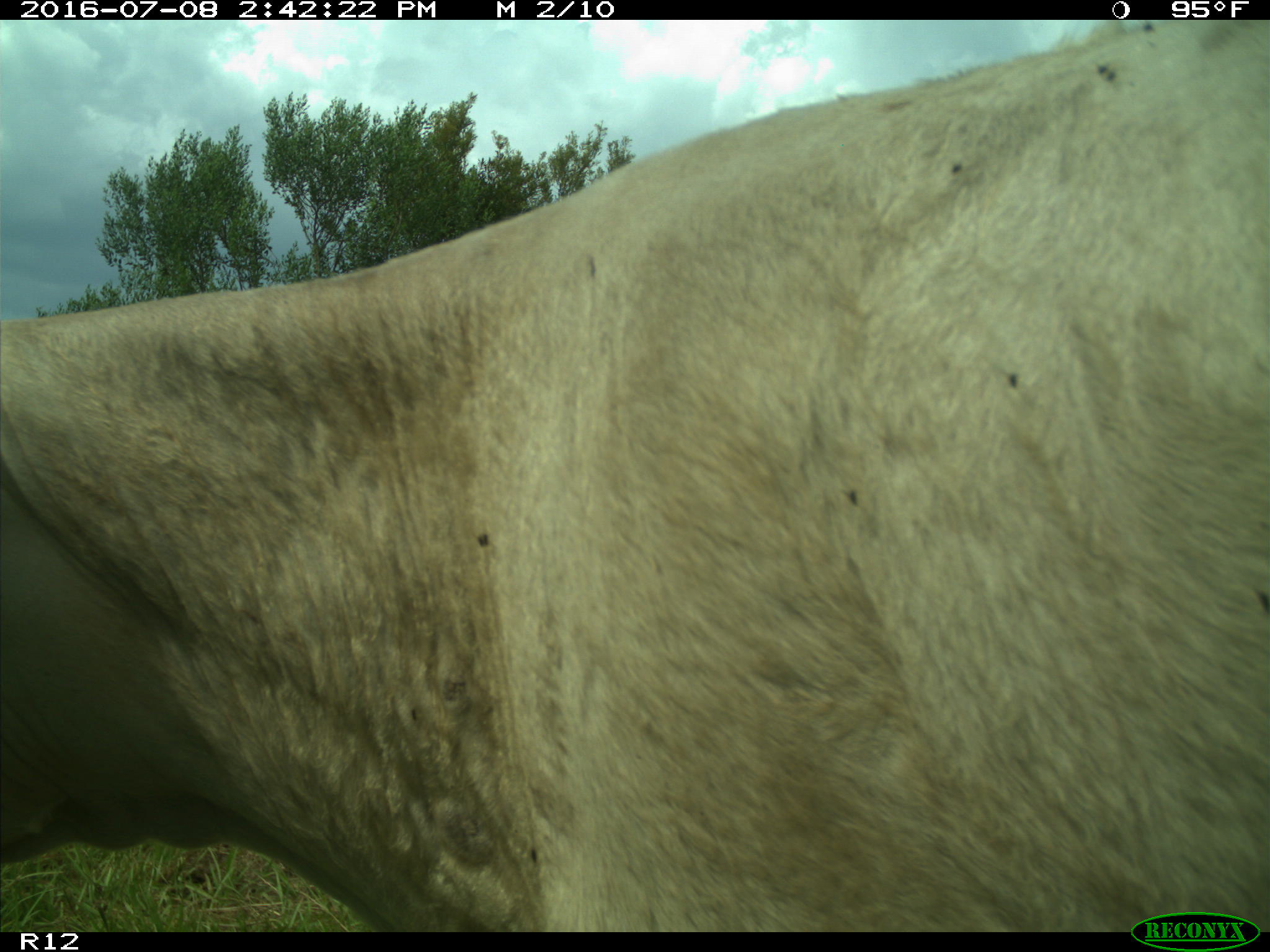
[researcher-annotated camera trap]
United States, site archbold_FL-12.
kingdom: Animalia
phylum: Chordata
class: Mammalia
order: Artiodactyla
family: Bovidae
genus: Bos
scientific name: Bos taurus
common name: domestic cow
Bos taurus (domestic cow).